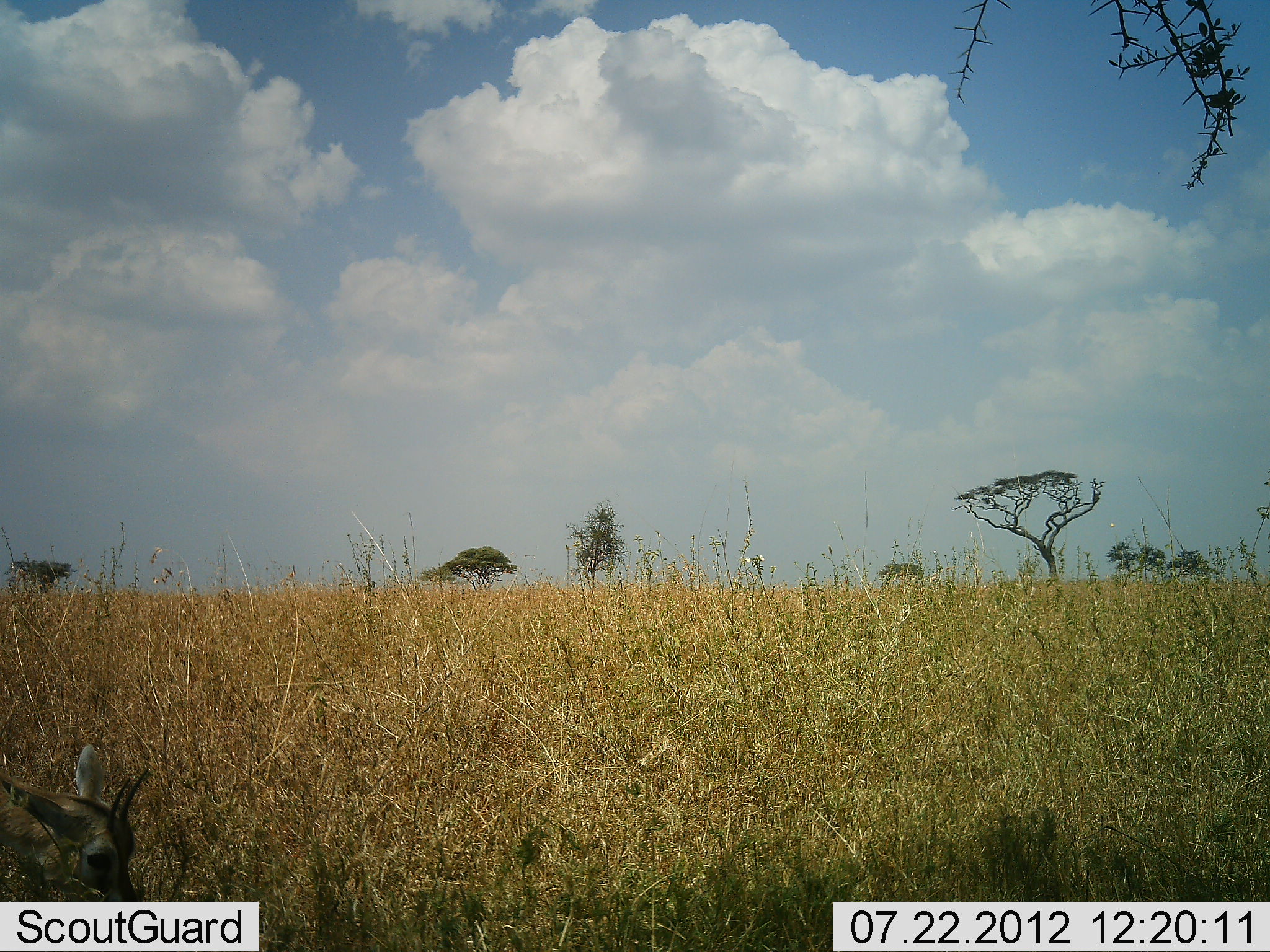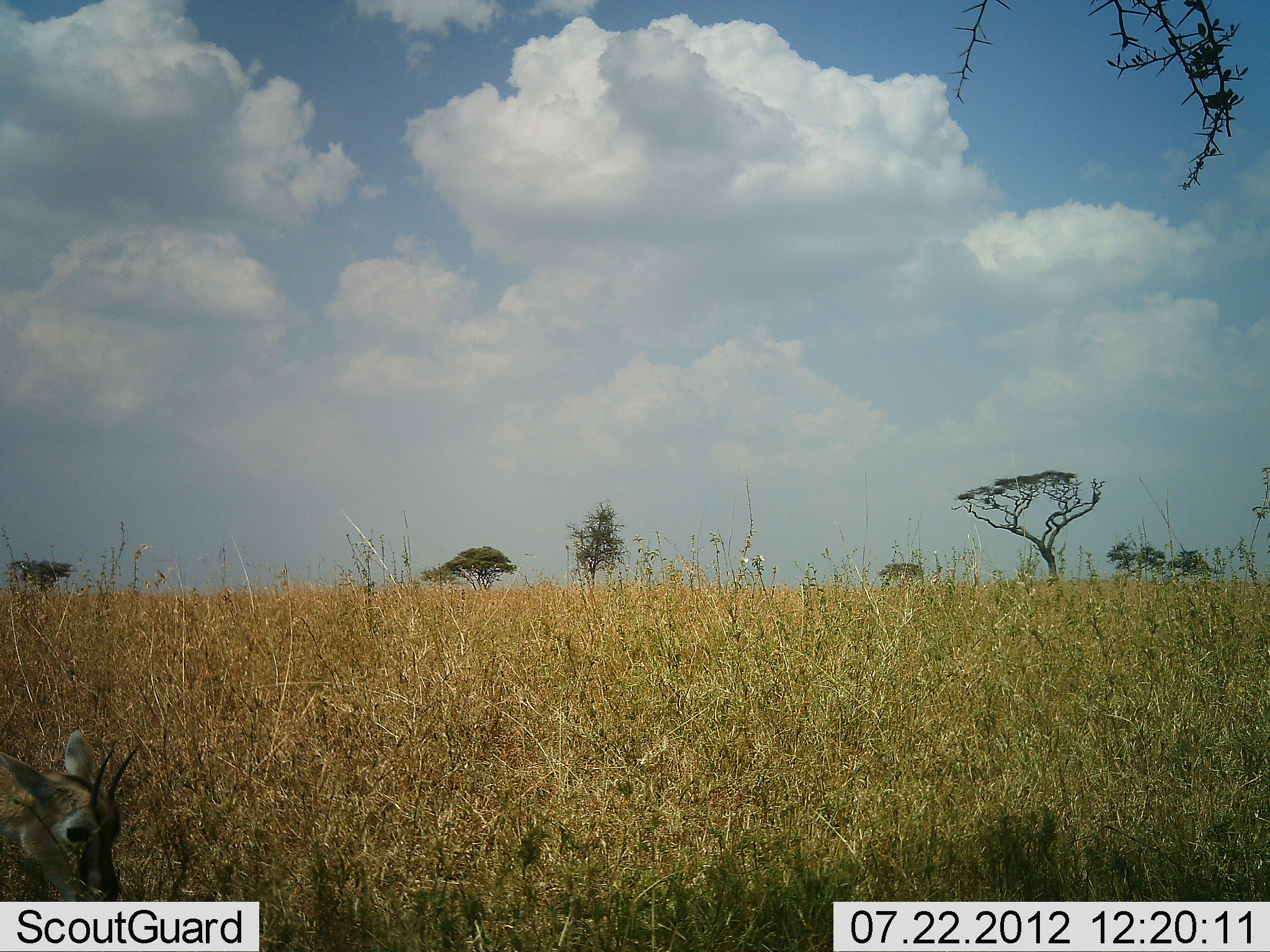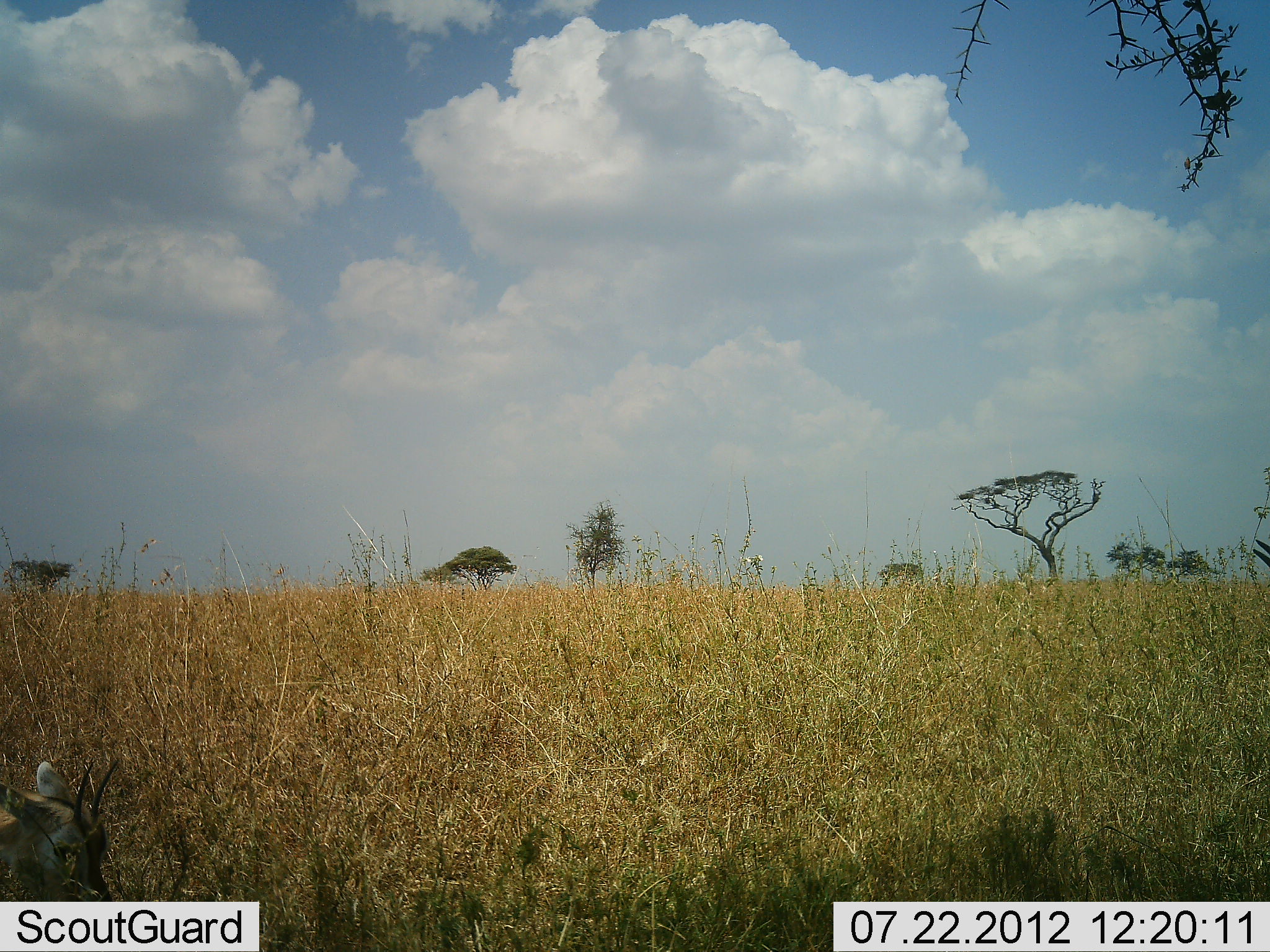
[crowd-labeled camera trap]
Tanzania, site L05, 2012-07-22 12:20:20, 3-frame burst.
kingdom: Animalia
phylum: Chordata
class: Mammalia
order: Artiodactyla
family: Bovidae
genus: Eudorcas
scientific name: Eudorcas thomsonii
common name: thomson's gazelle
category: gazellethomsons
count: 1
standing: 30%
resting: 10%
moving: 10%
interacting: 0%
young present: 20%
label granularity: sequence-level